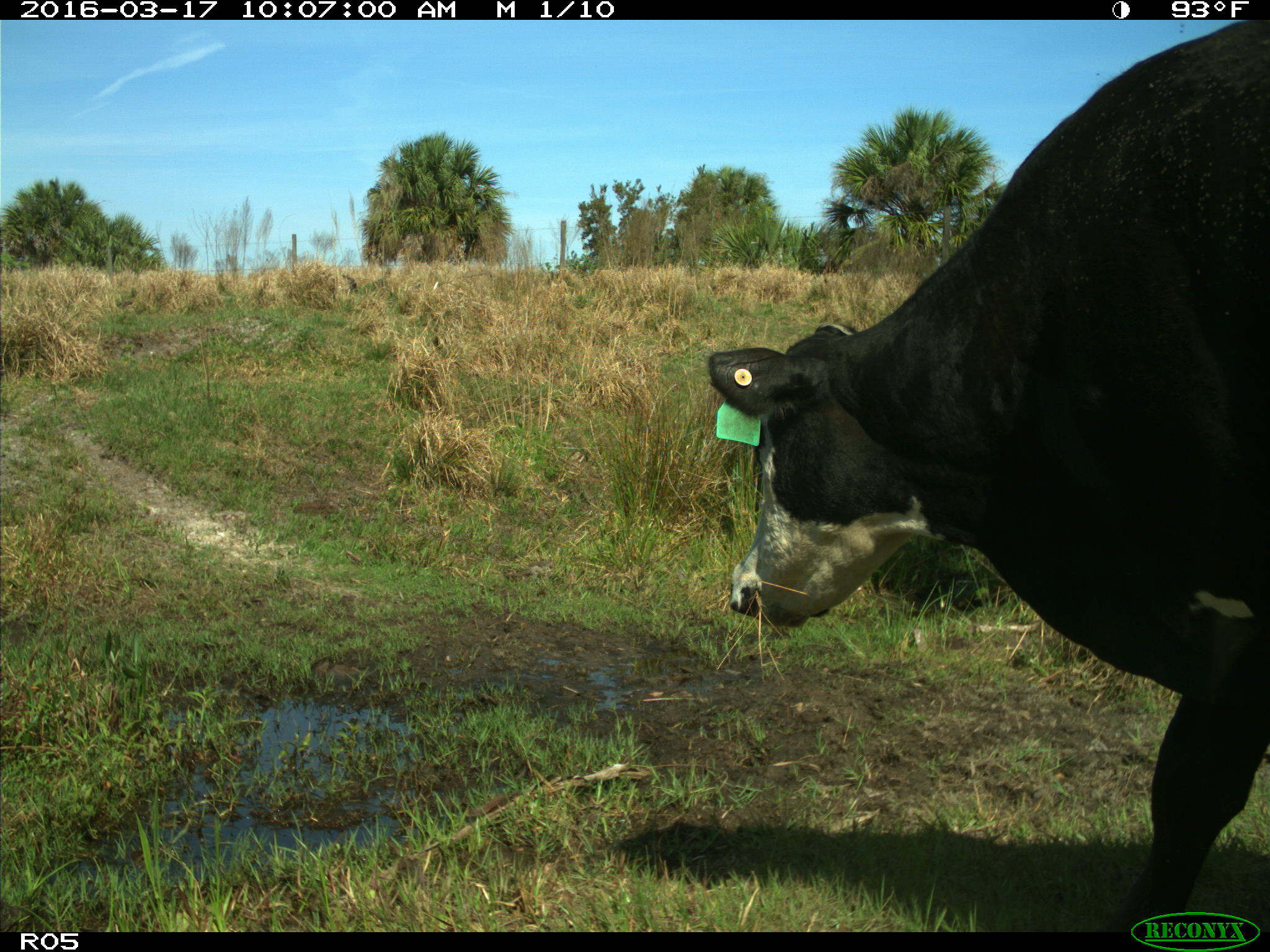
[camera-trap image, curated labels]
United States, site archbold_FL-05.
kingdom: Animalia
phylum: Chordata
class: Mammalia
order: Artiodactyla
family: Bovidae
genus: Bos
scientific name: Bos taurus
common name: domestic cow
Bos taurus (domestic cow).